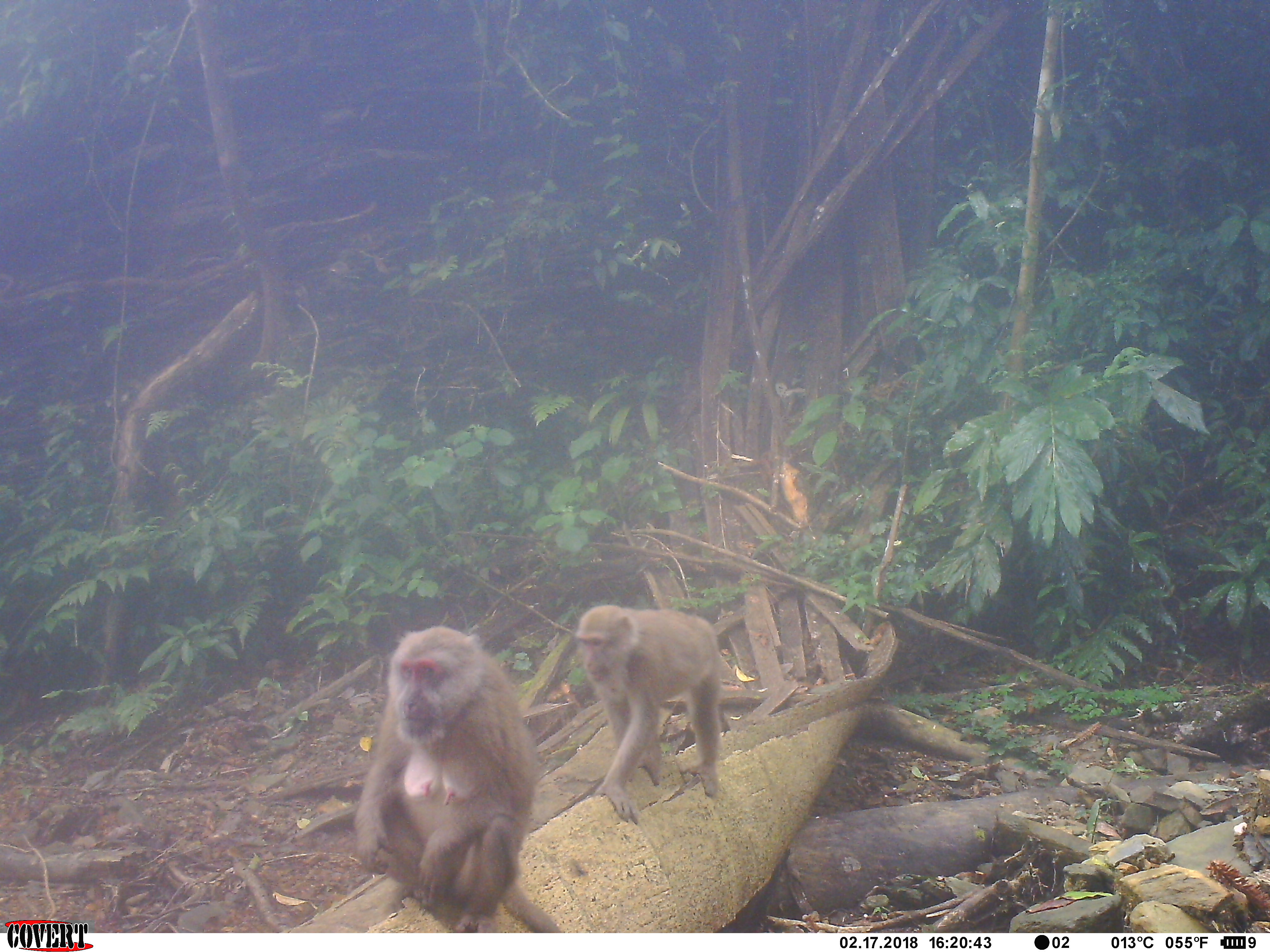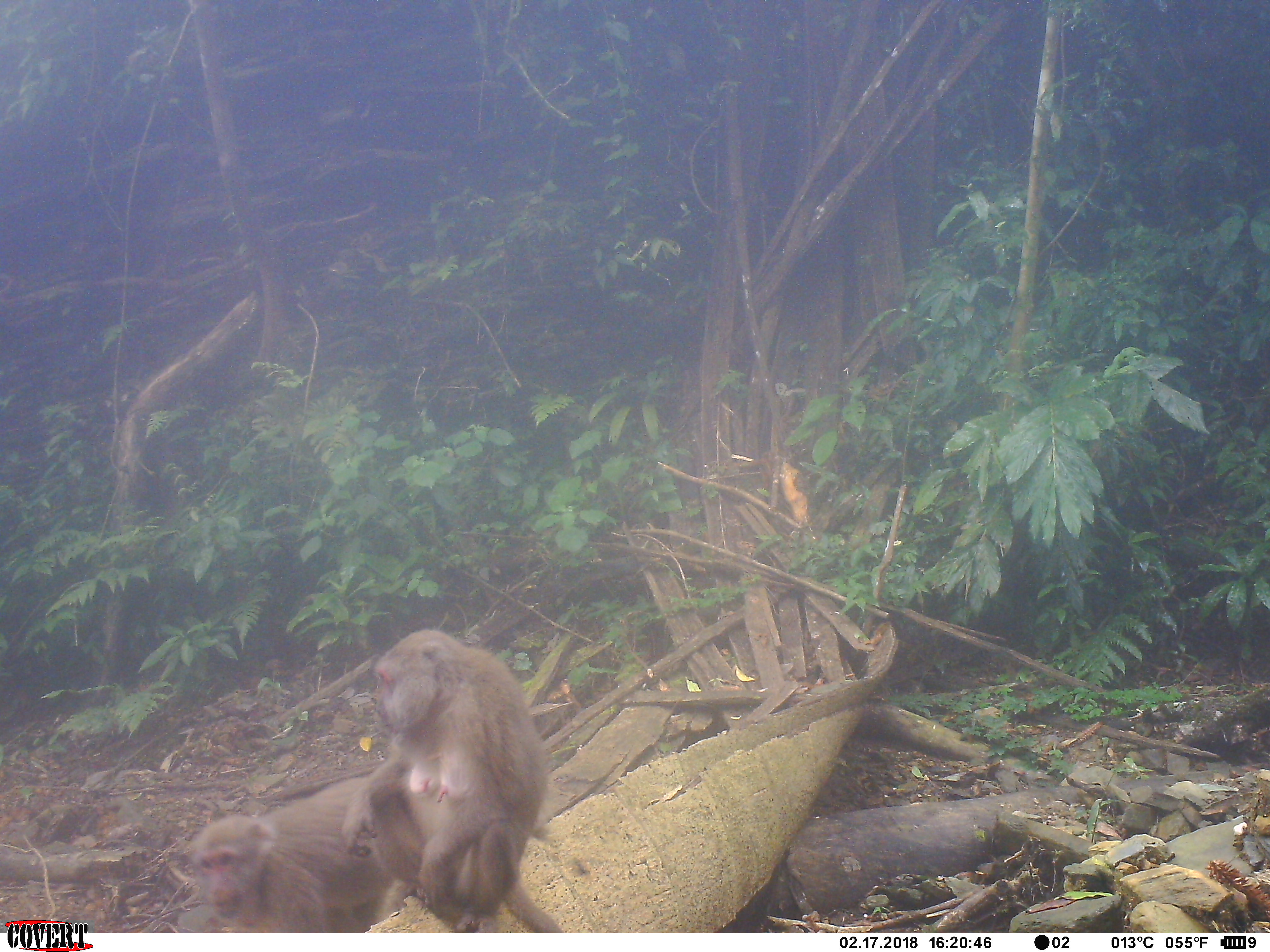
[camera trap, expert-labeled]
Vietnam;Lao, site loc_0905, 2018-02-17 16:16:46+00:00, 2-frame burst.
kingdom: Animalia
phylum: Chordata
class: Mammalia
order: Primates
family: Cercopithecidae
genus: Macaca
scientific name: Macaca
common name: macaque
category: macaque not stump tailed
Macaque not stump tailed (macaque) (Macaca). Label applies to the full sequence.